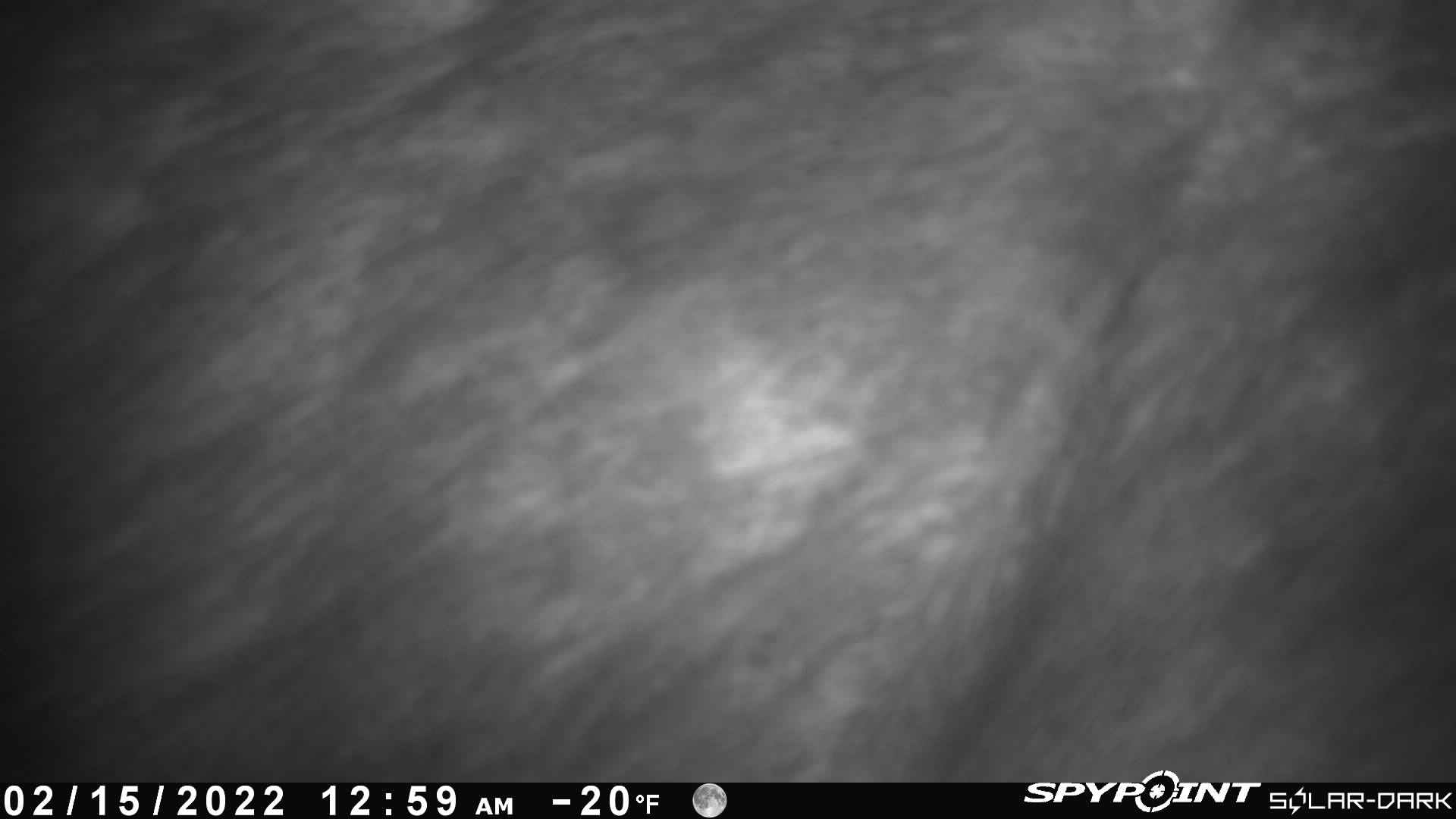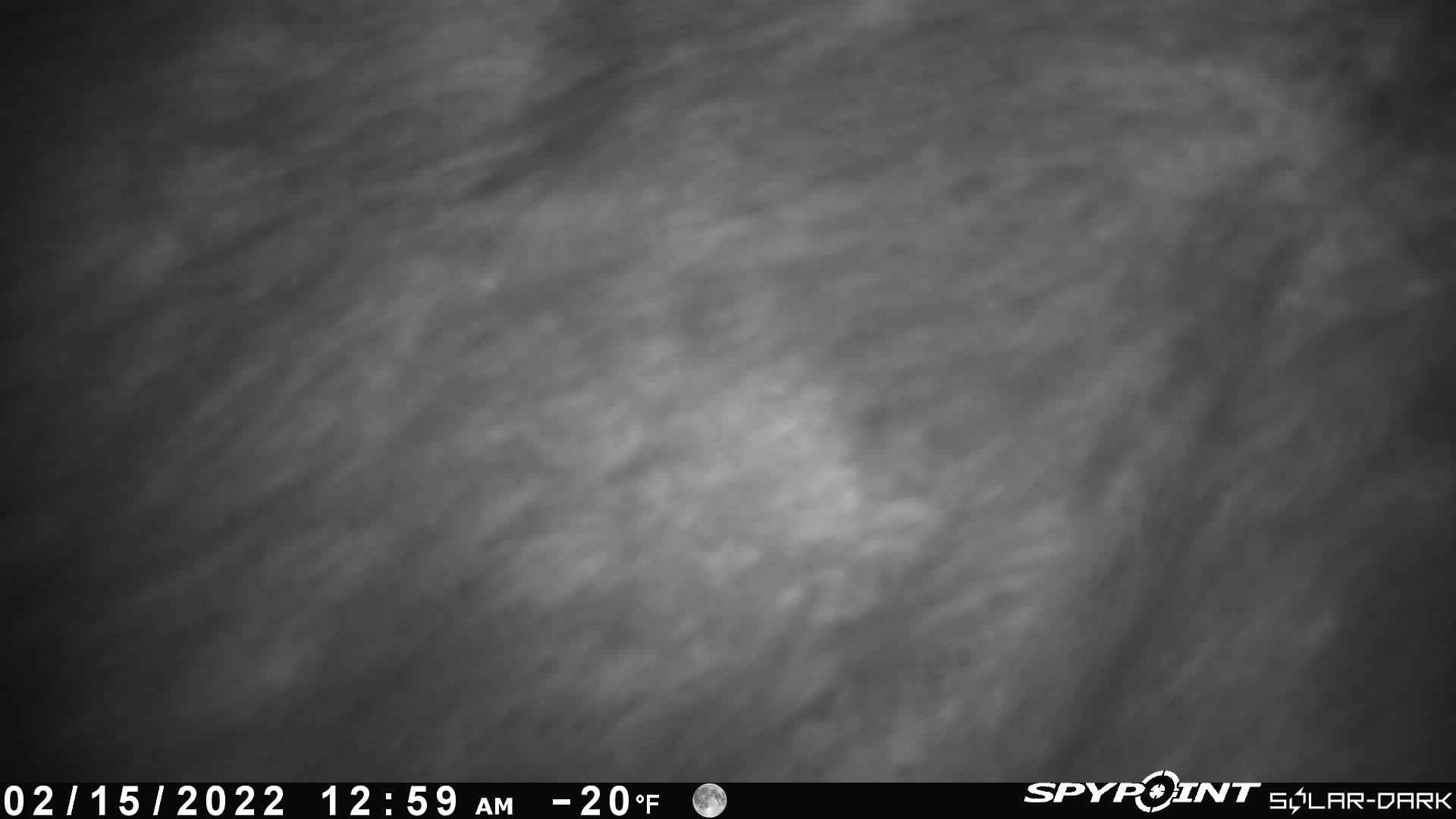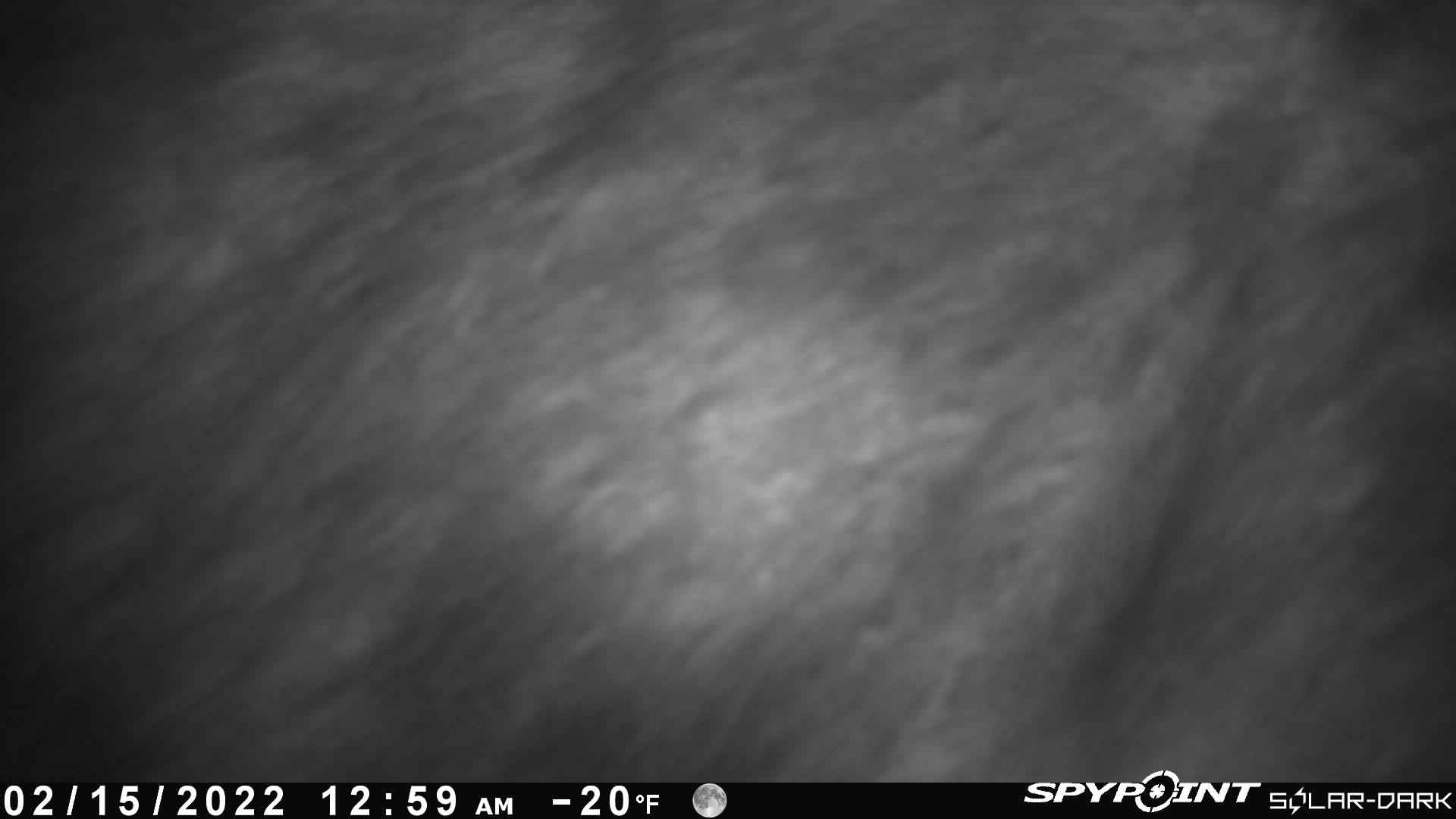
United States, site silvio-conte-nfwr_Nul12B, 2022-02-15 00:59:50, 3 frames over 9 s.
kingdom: Animalia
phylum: Chordata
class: Mammalia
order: Artiodactyla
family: Cervidae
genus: Alces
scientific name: Alces alces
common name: moose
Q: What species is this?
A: Moose (Alces alces).